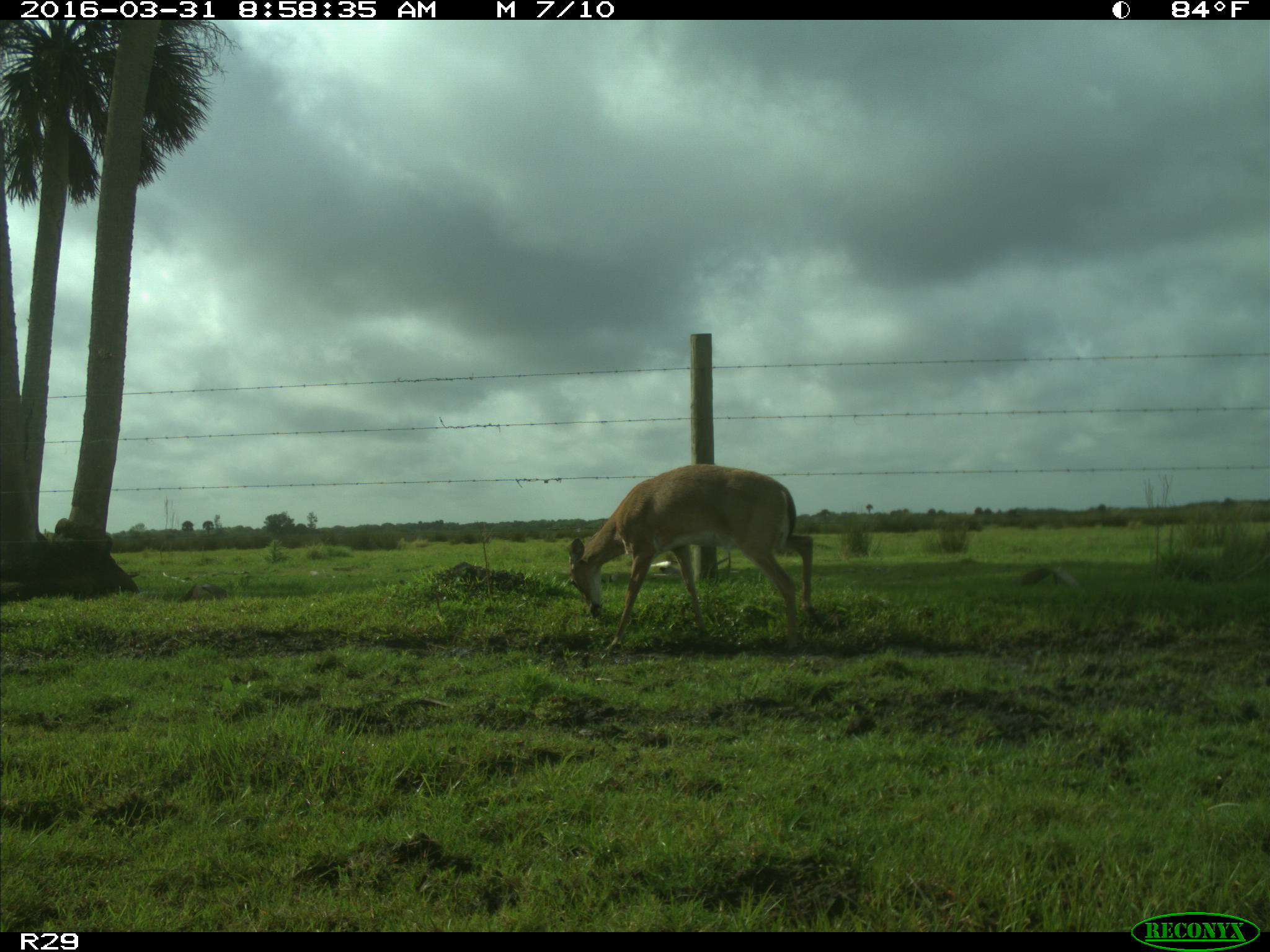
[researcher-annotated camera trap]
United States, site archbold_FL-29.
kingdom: Animalia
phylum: Chordata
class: Mammalia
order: Artiodactyla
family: Cervidae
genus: Odocoileus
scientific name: Odocoileus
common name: deer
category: unidentified deer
Unidentified deer (deer) (Odocoileus).